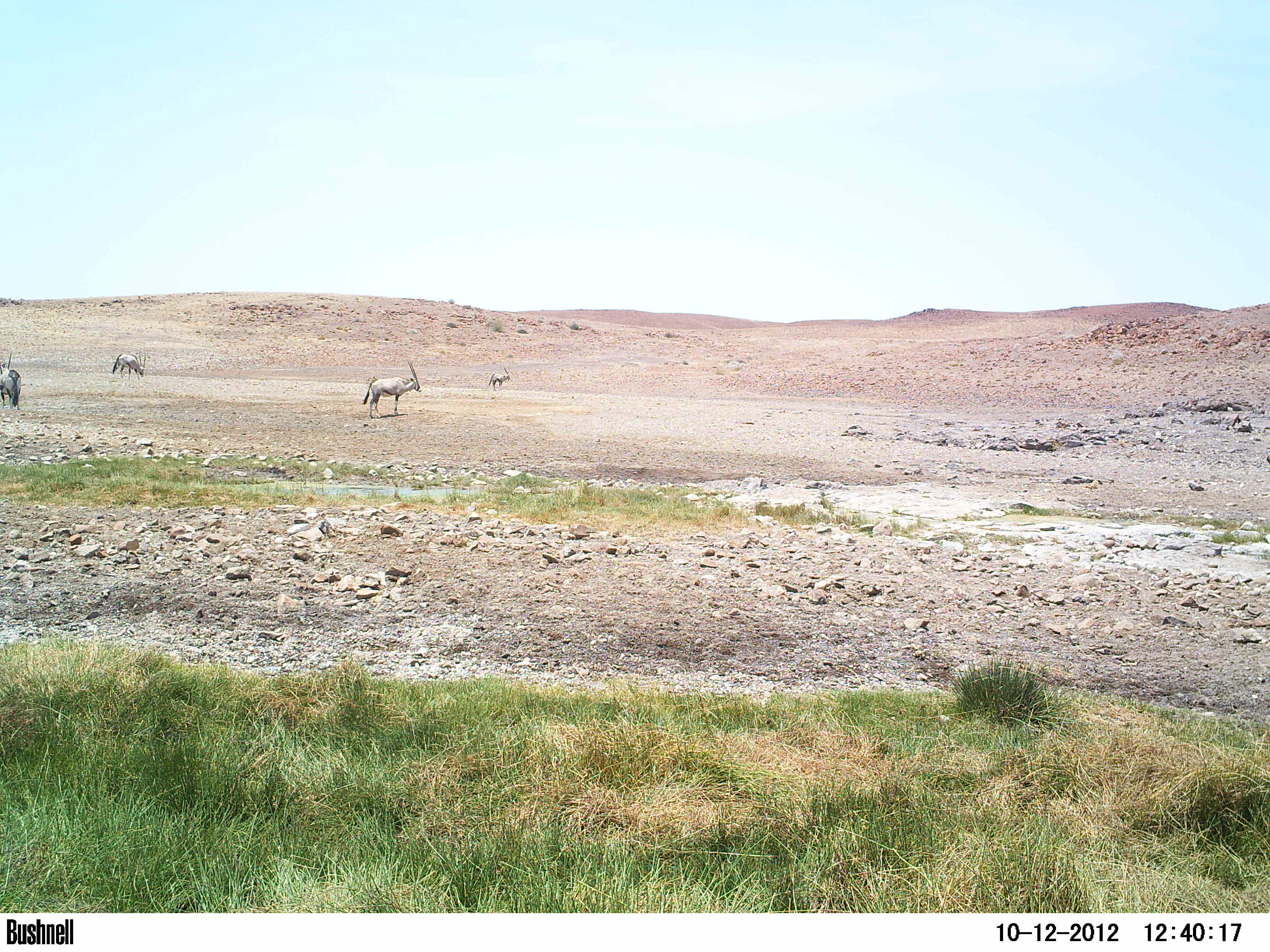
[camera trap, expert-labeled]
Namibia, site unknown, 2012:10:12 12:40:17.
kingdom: Animalia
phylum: Chordata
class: Mammalia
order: Artiodactyla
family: Bovidae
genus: Oryx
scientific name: Oryx gazella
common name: gemsbok